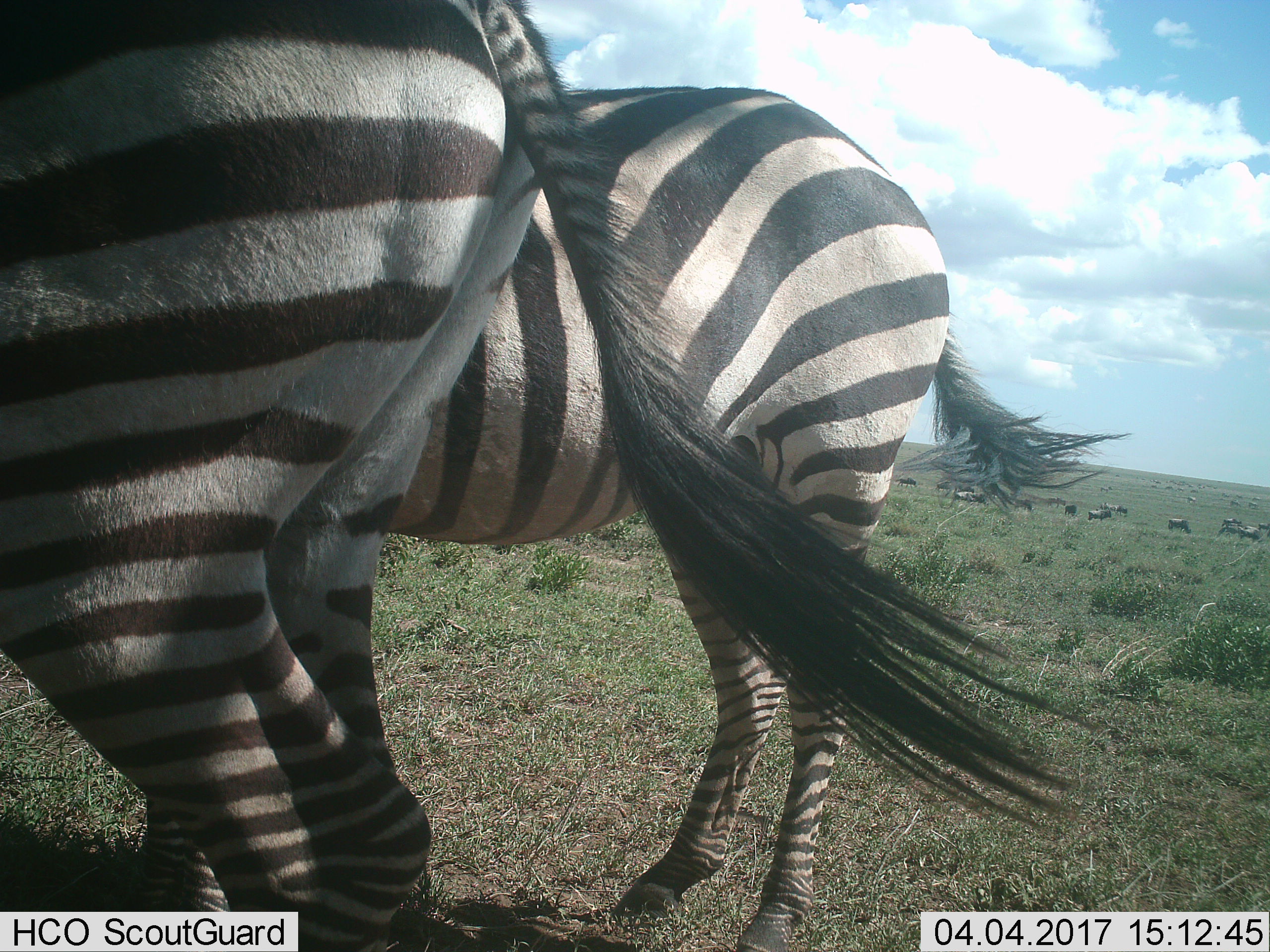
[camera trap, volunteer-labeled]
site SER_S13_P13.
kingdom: Animalia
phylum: Chordata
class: Mammalia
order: Perissodactyla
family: Equidae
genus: Equus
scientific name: Equus quagga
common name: plains zebra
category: zebraplains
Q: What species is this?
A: Zebraplains (plains zebra) (Equus quagga).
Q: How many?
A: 2.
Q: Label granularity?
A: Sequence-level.